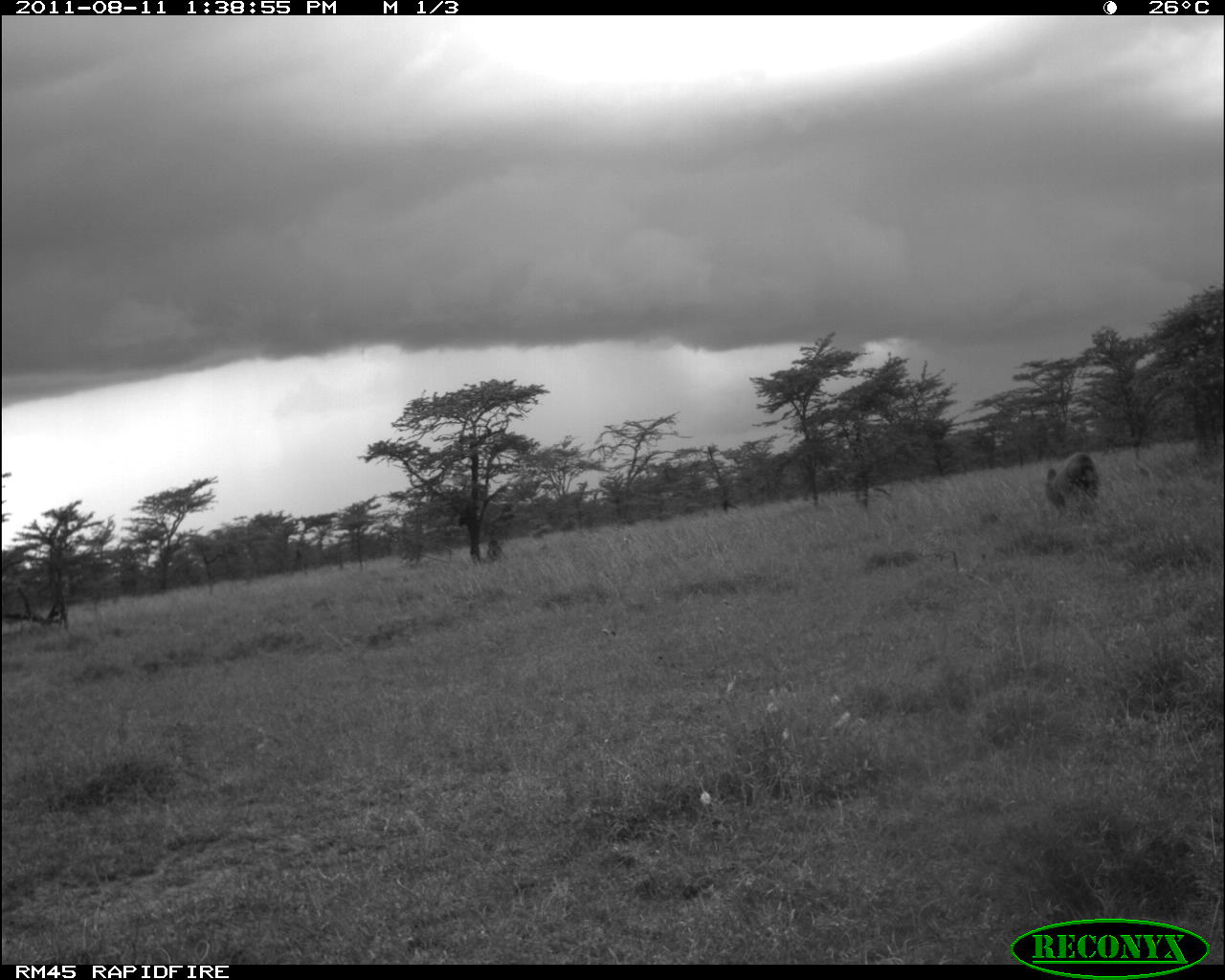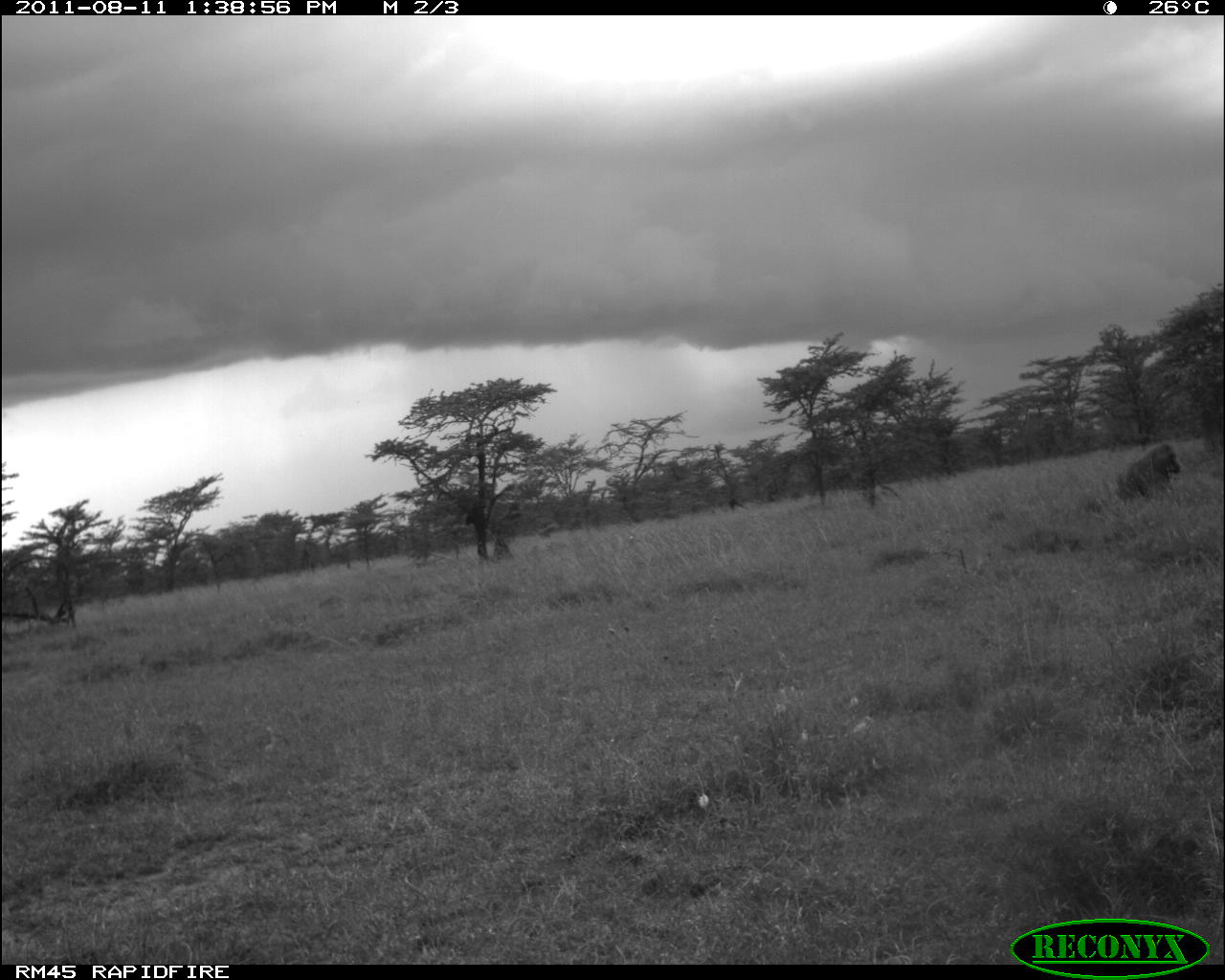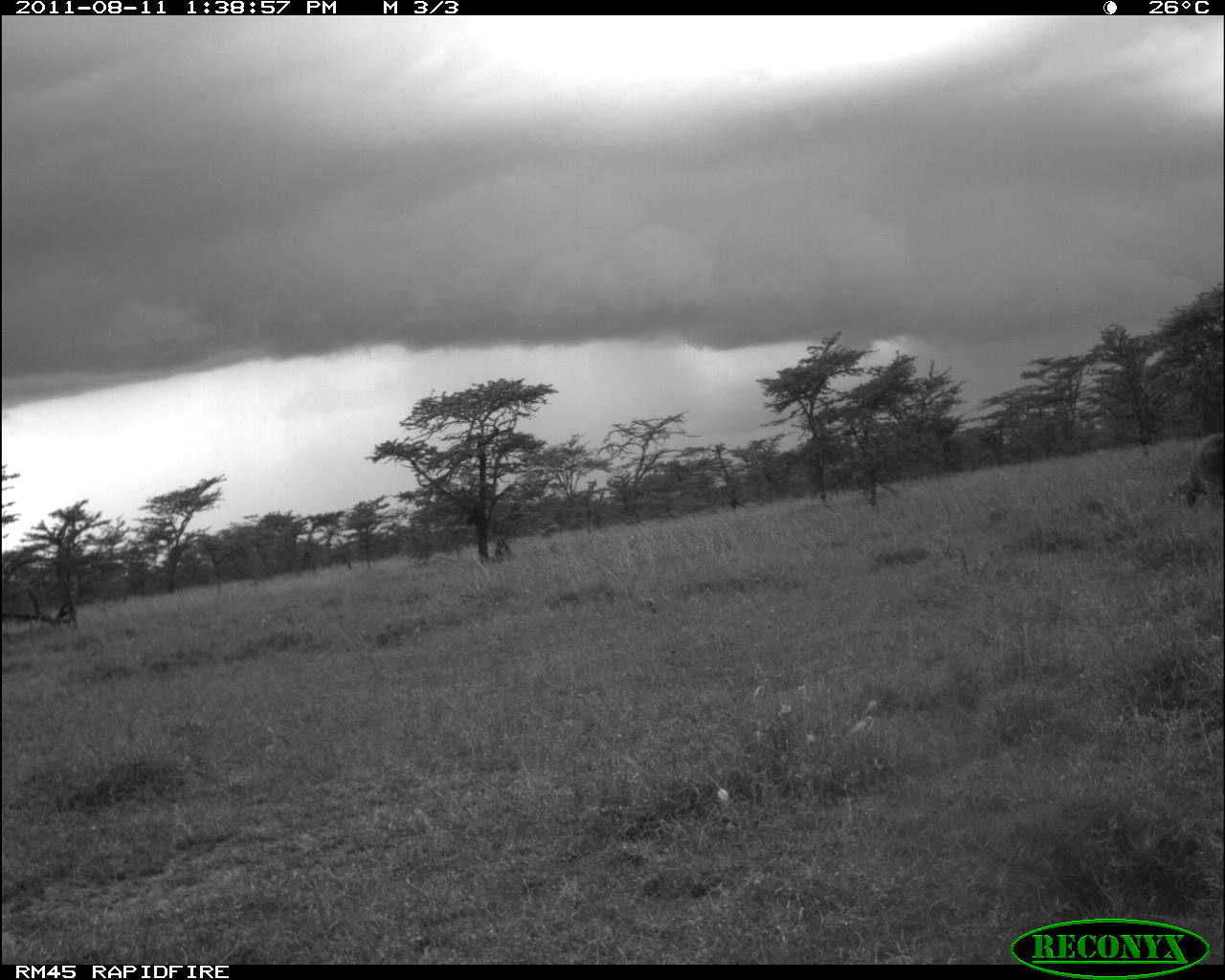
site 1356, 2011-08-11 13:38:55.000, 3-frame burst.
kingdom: Animalia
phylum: Chordata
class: Mammalia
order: Primates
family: Cercopithecidae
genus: Papio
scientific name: Papio anubis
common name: olive baboon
Papio anubis (olive baboon), count 1.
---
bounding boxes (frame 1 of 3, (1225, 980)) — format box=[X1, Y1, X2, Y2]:
papio anubis: box=[1045, 452, 1101, 516]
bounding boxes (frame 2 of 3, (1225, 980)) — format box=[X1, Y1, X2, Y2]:
papio anubis: box=[1114, 442, 1181, 504]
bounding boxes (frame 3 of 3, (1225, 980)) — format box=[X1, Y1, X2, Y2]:
papio anubis: box=[1173, 429, 1225, 506]